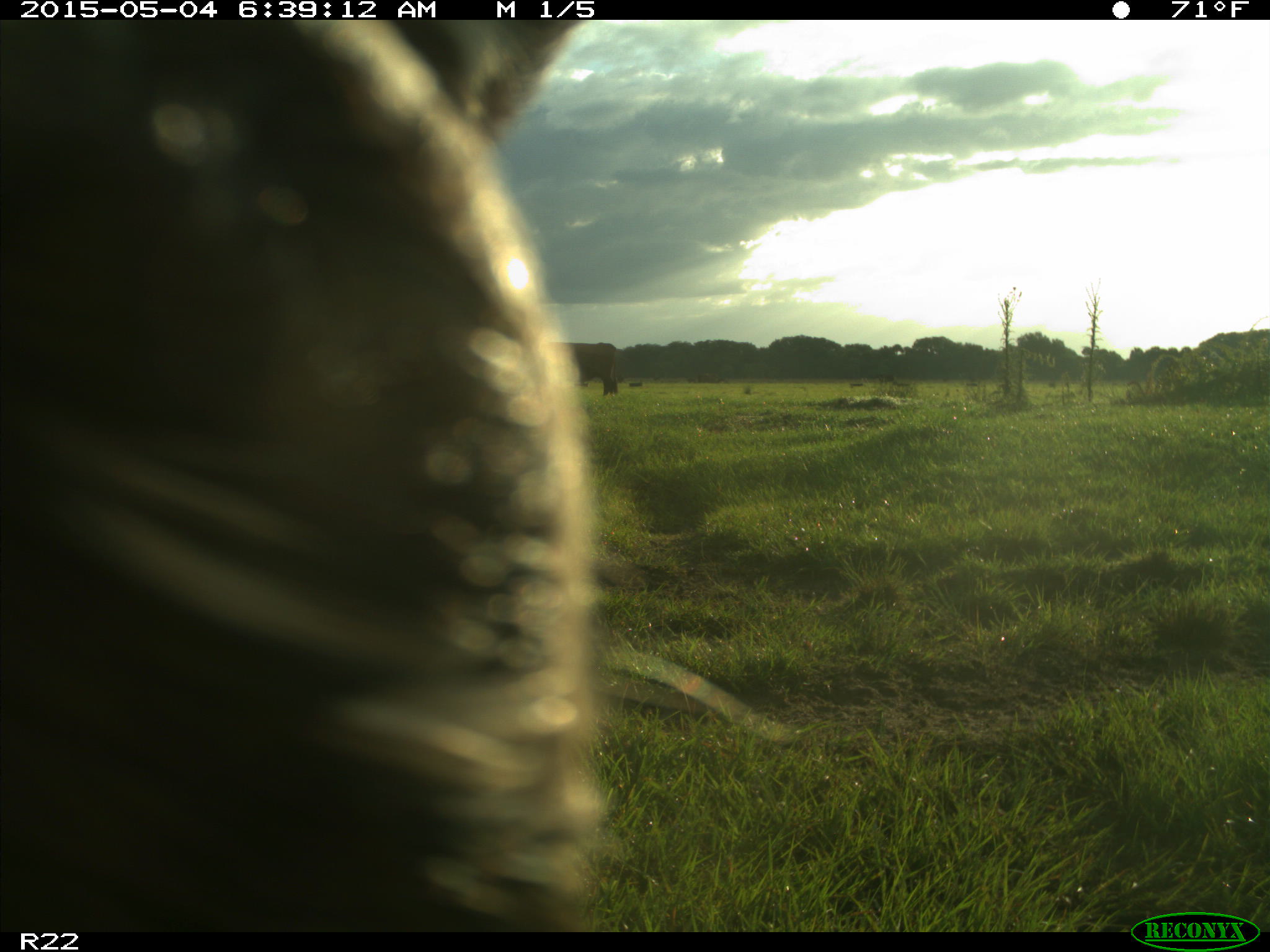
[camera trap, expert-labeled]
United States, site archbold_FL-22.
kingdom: Animalia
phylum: Chordata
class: Mammalia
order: Artiodactyla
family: Bovidae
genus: Bos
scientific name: Bos taurus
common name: domestic cow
Bos taurus (domestic cow).